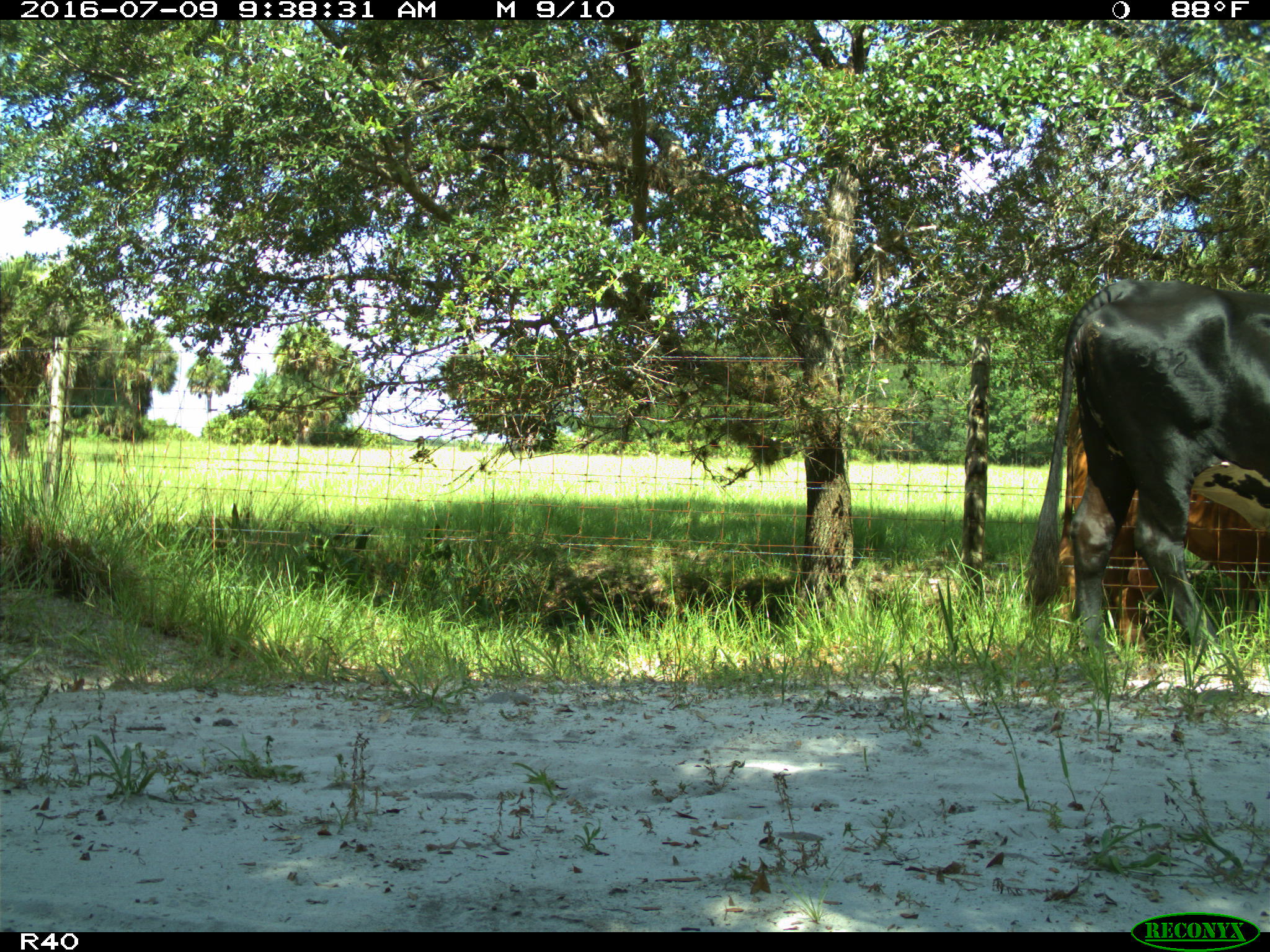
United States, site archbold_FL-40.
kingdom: Animalia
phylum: Chordata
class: Mammalia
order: Artiodactyla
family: Bovidae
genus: Bos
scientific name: Bos taurus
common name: domestic cow